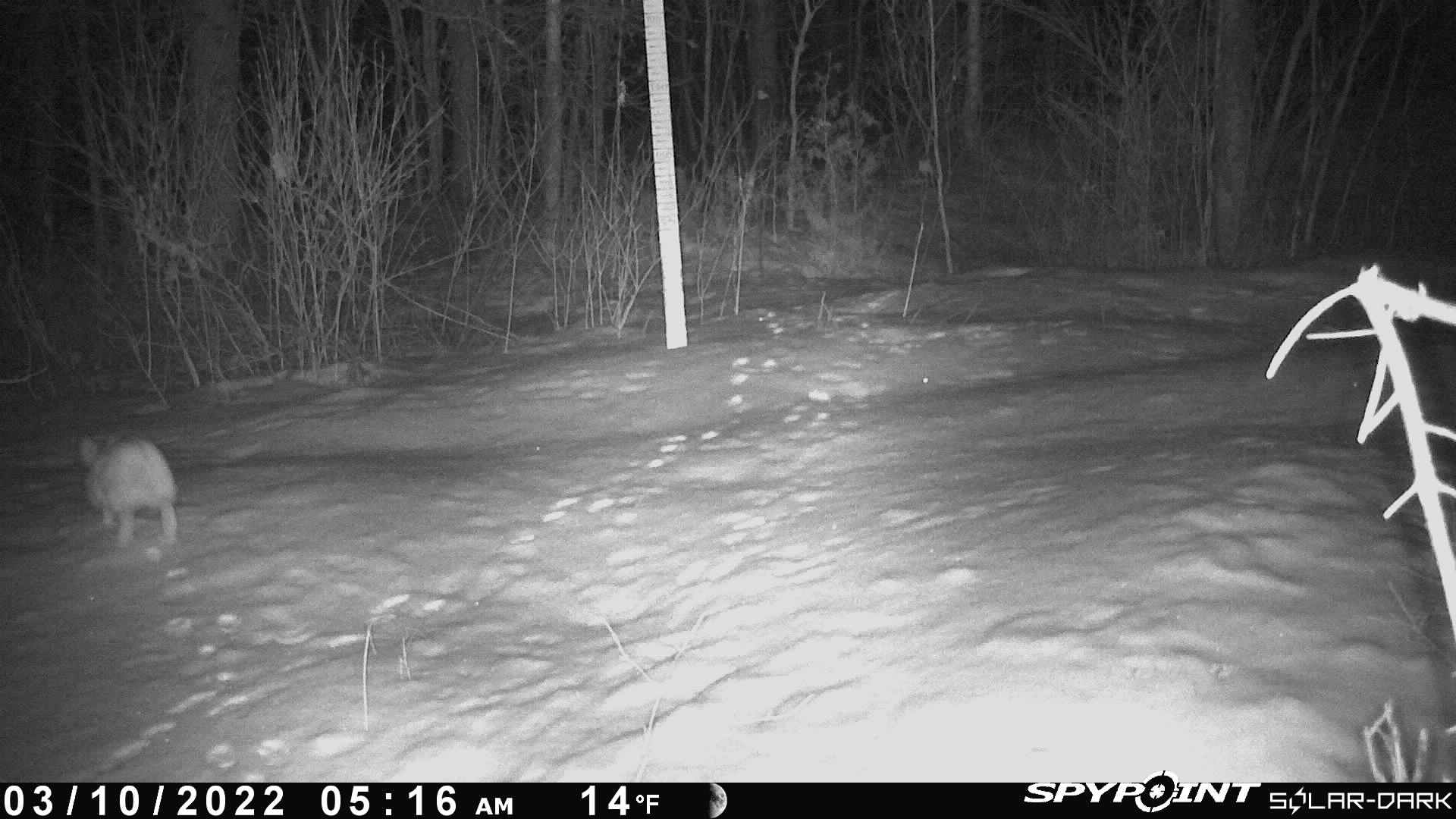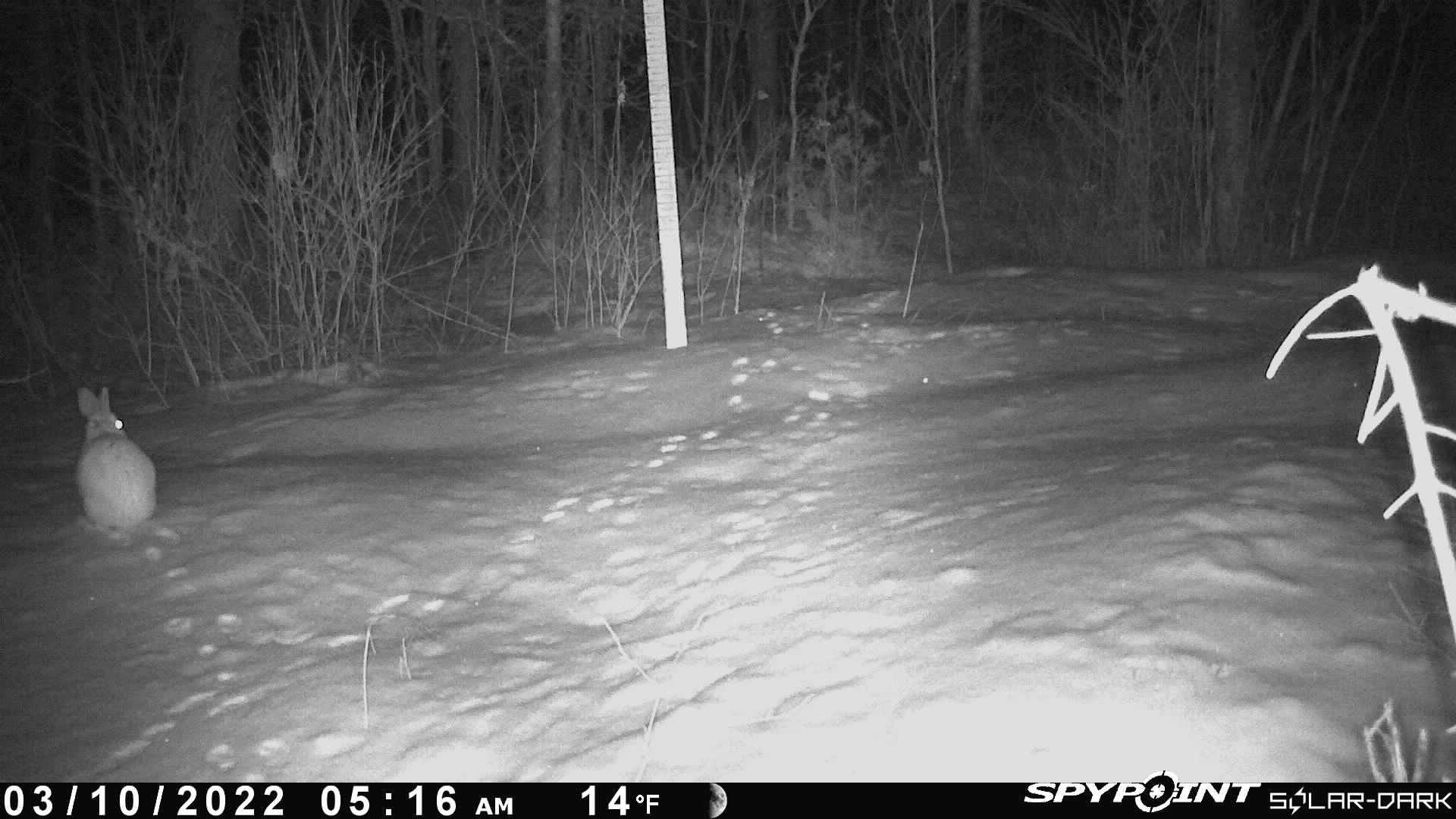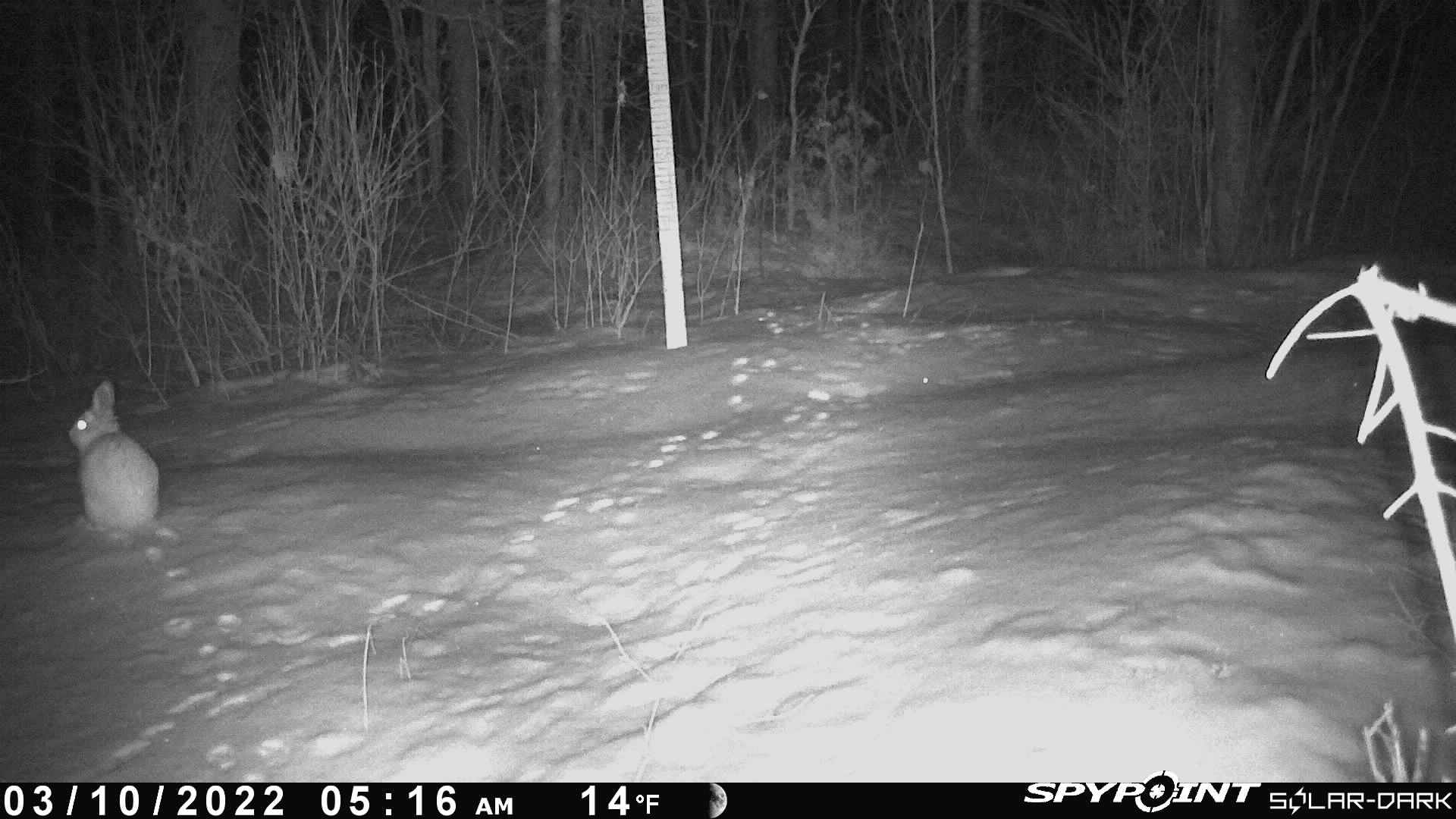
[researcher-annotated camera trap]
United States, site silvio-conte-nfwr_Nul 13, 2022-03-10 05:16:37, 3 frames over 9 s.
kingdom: Animalia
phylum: Chordata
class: Mammalia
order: Lagomorpha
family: Leporidae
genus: Lepus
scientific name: Lepus americanus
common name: snowshoe hare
Snowshoe hare (Lepus americanus).